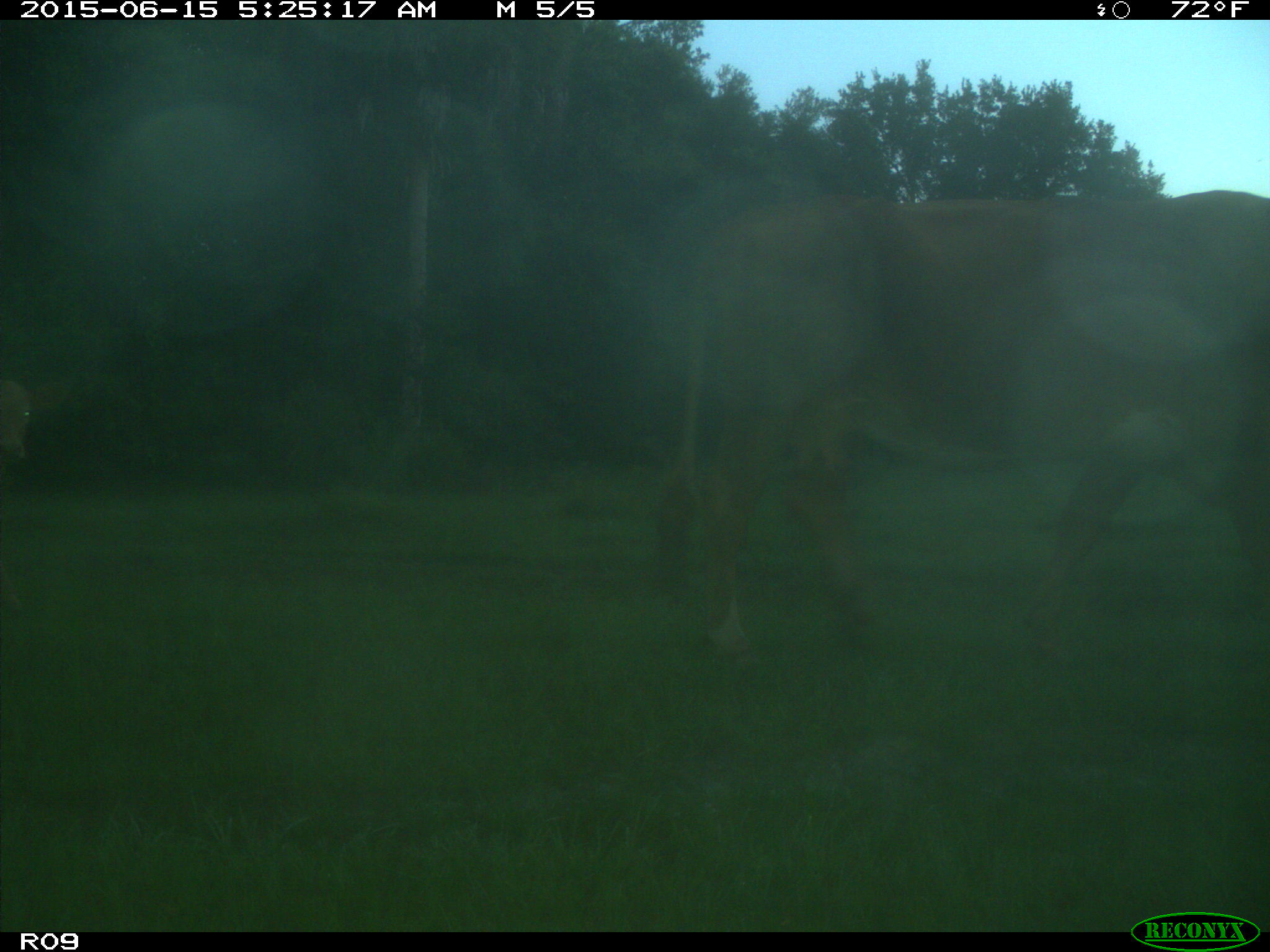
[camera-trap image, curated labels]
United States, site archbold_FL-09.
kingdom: Animalia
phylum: Chordata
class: Mammalia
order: Artiodactyla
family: Bovidae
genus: Bos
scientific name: Bos taurus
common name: domestic cow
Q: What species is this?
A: Bos taurus (domestic cow).